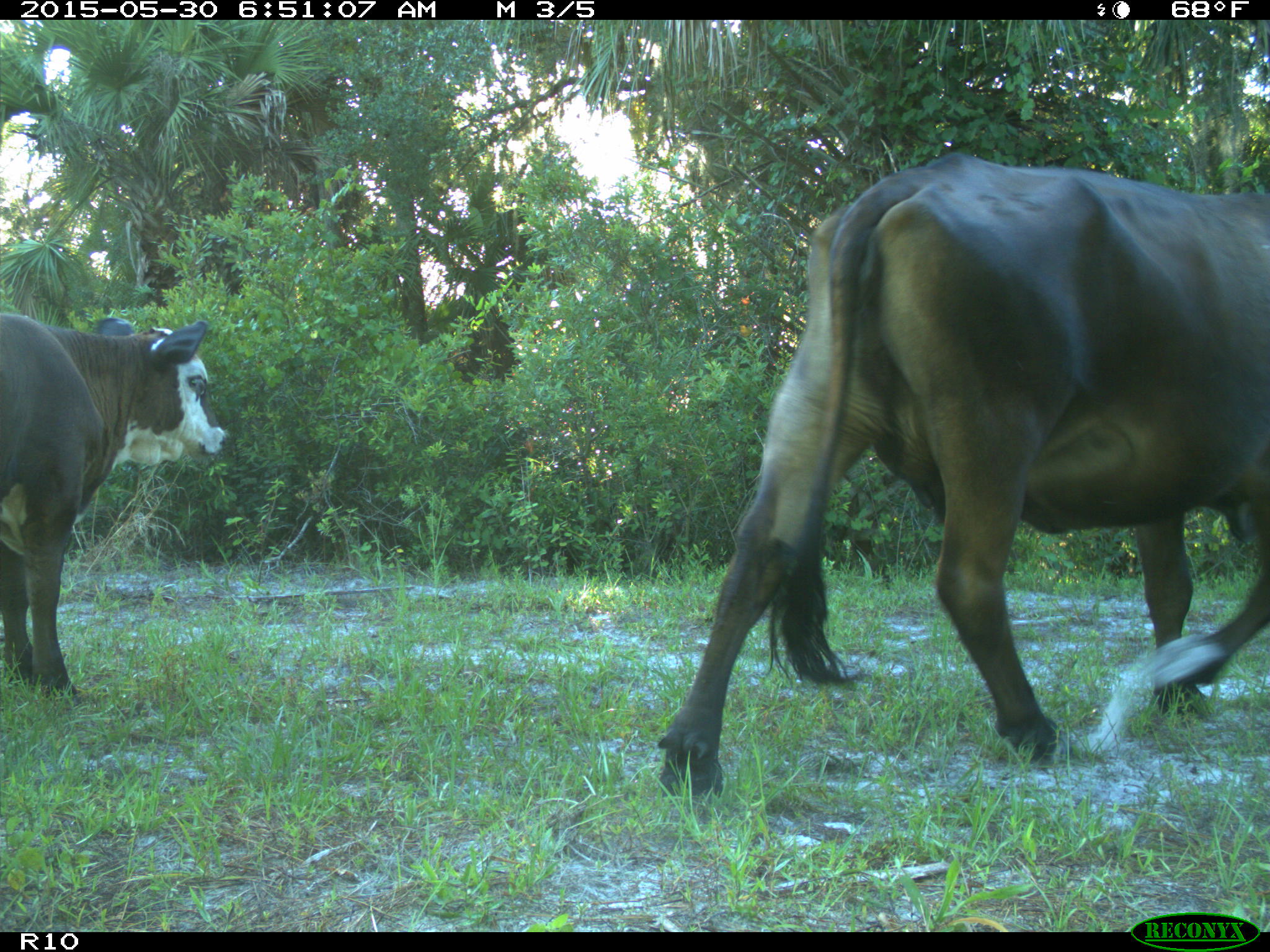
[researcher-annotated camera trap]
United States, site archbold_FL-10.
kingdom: Animalia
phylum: Chordata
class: Mammalia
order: Artiodactyla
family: Bovidae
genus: Bos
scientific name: Bos taurus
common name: domestic cow